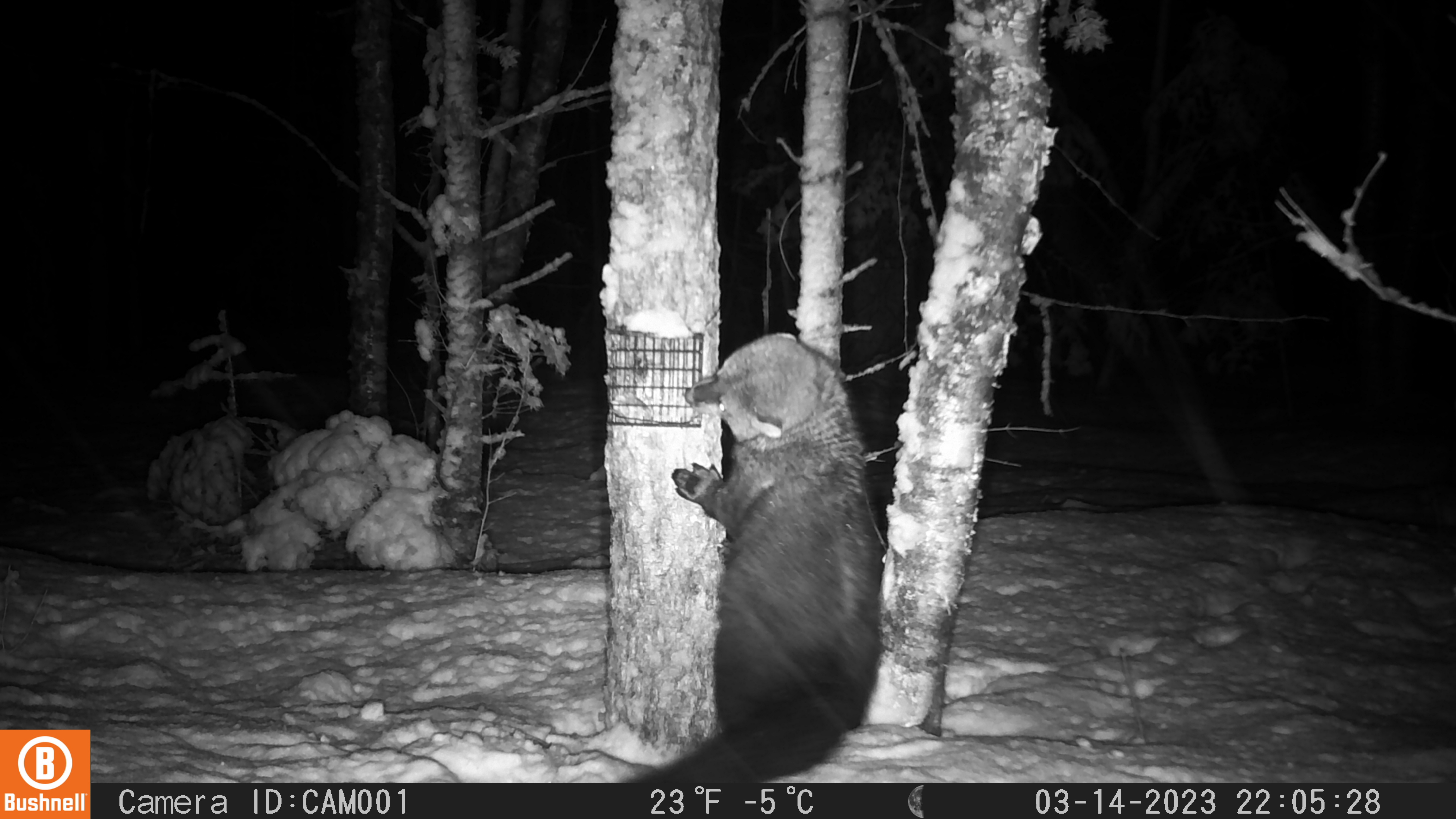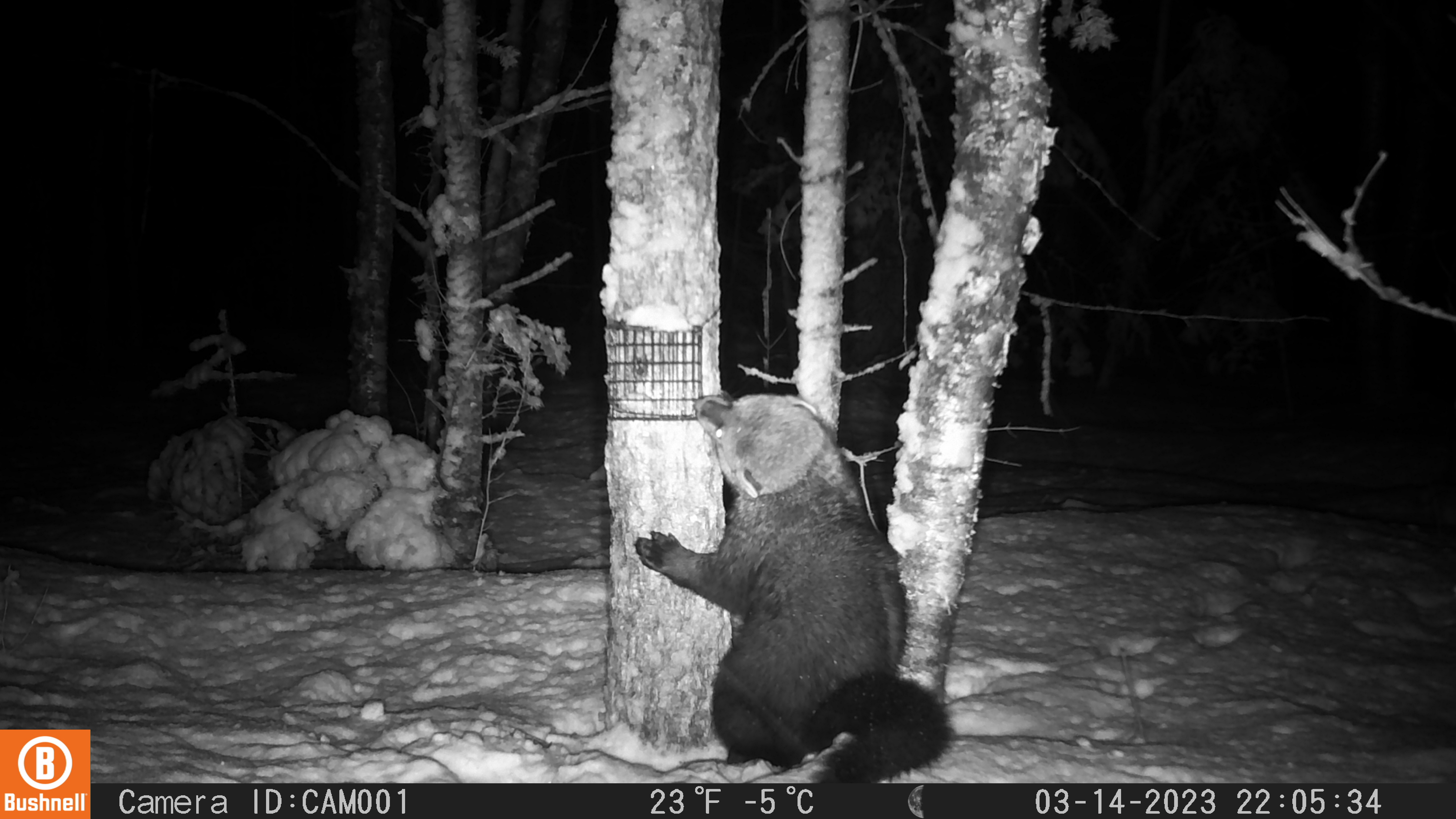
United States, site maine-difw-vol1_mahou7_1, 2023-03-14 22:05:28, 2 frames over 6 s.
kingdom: Animalia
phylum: Chordata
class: Mammalia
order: Carnivora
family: Mustelidae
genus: Pekania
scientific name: Pekania pennanti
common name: fisher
Fisher (Pekania pennanti).